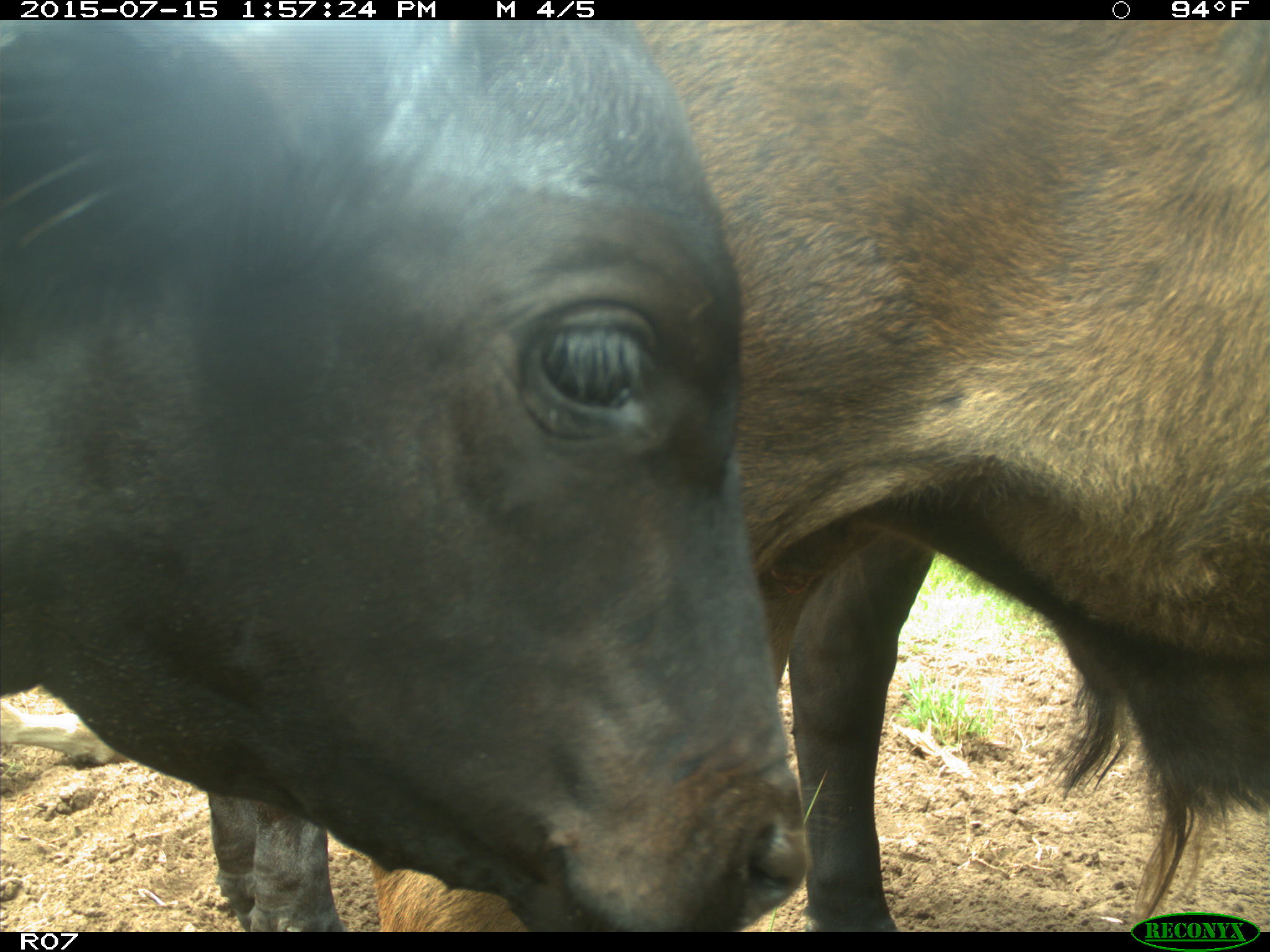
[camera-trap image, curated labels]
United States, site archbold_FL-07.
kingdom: Animalia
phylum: Chordata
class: Mammalia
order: Artiodactyla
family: Bovidae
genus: Bos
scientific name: Bos taurus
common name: domestic cow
Bos taurus (domestic cow).